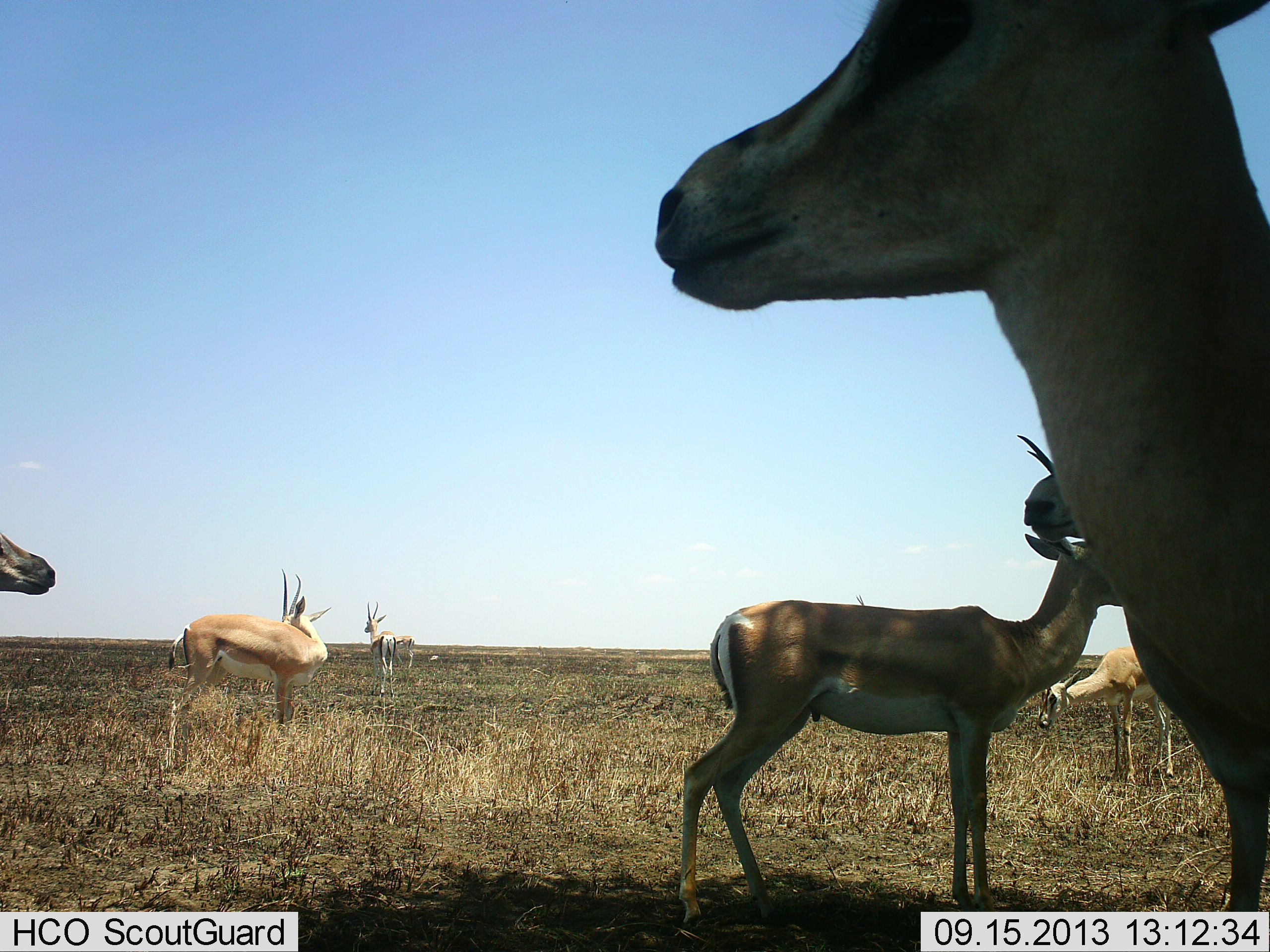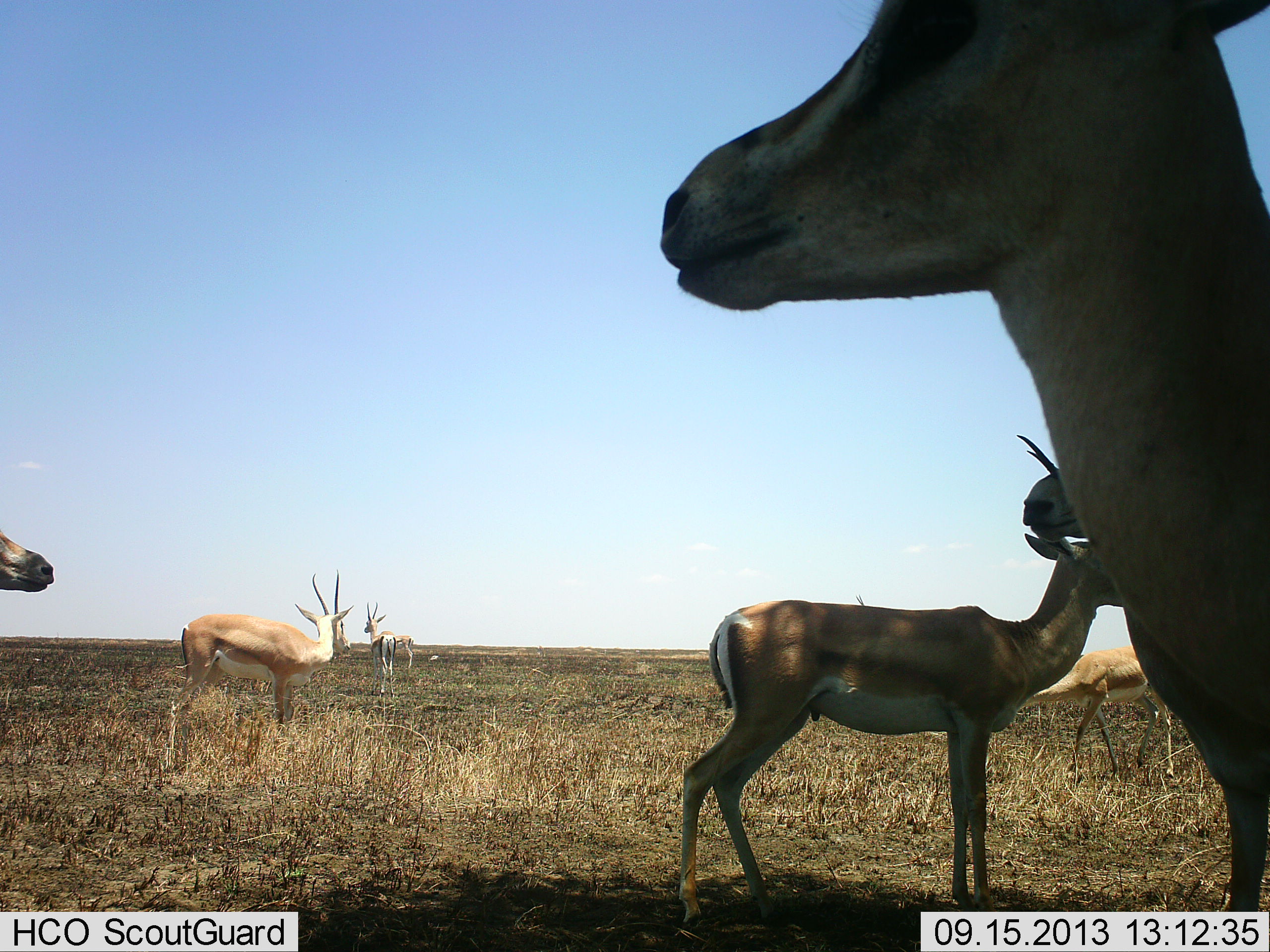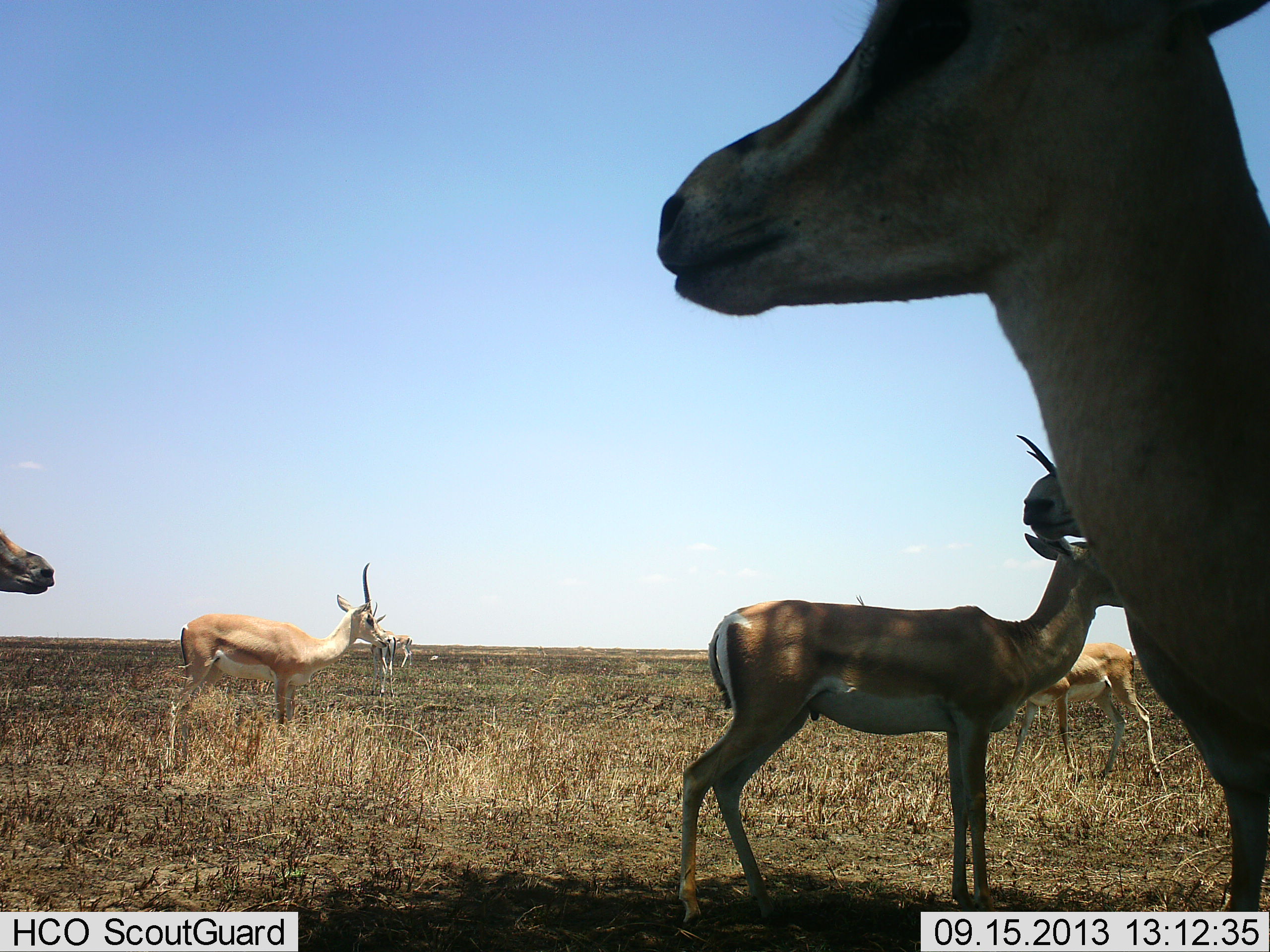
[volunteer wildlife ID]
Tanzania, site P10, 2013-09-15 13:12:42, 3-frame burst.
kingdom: Animalia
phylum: Chordata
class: Mammalia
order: Artiodactyla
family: Bovidae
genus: Nanger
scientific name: Nanger granti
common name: grant's gazelle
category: gazellegrants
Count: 6.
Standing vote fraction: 89%.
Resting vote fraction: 6%.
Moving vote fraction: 26%.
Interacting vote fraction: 3%.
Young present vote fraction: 0%.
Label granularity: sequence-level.